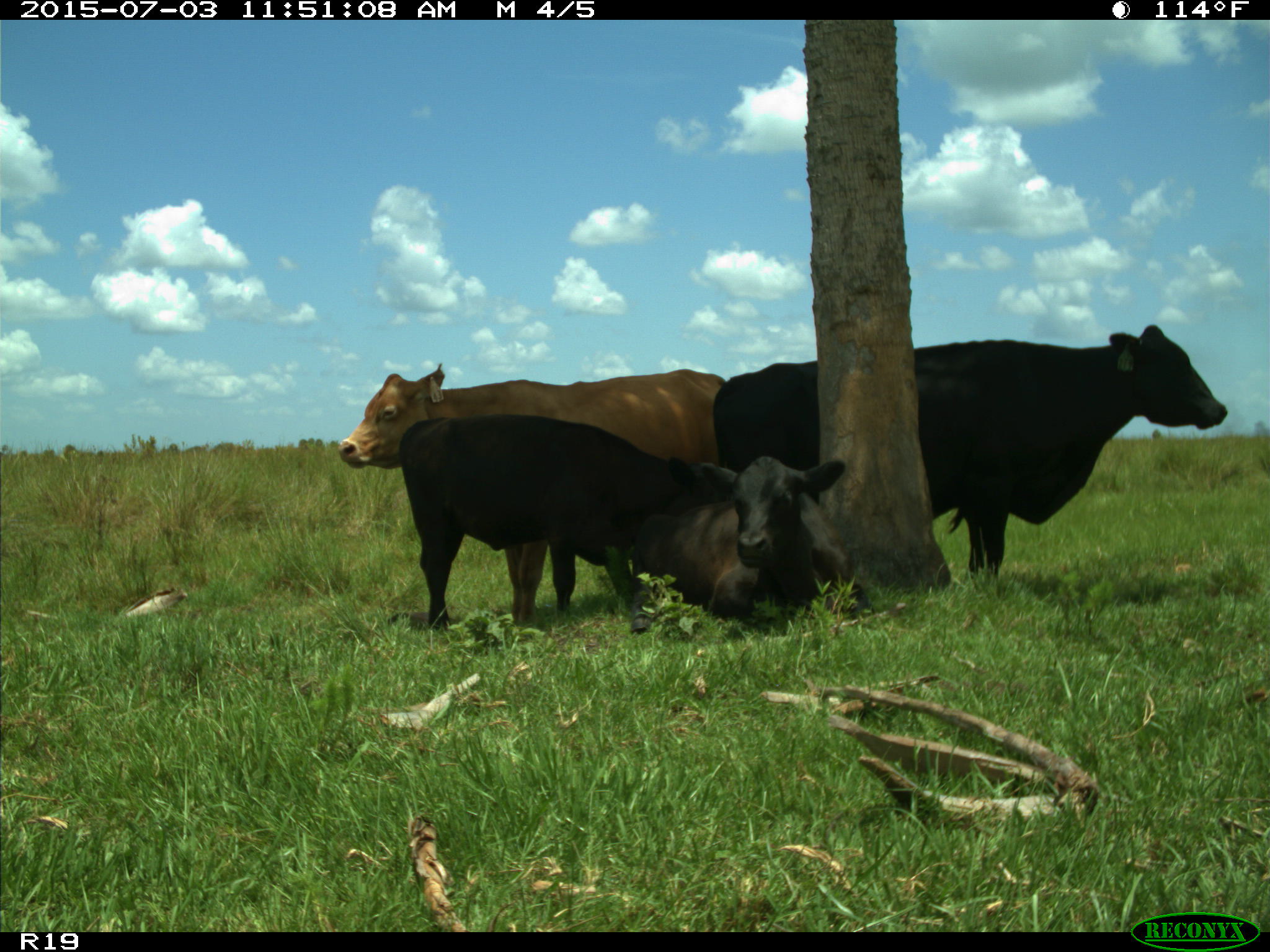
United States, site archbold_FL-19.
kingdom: Animalia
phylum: Chordata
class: Mammalia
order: Artiodactyla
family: Bovidae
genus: Bos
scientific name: Bos taurus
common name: domestic cow